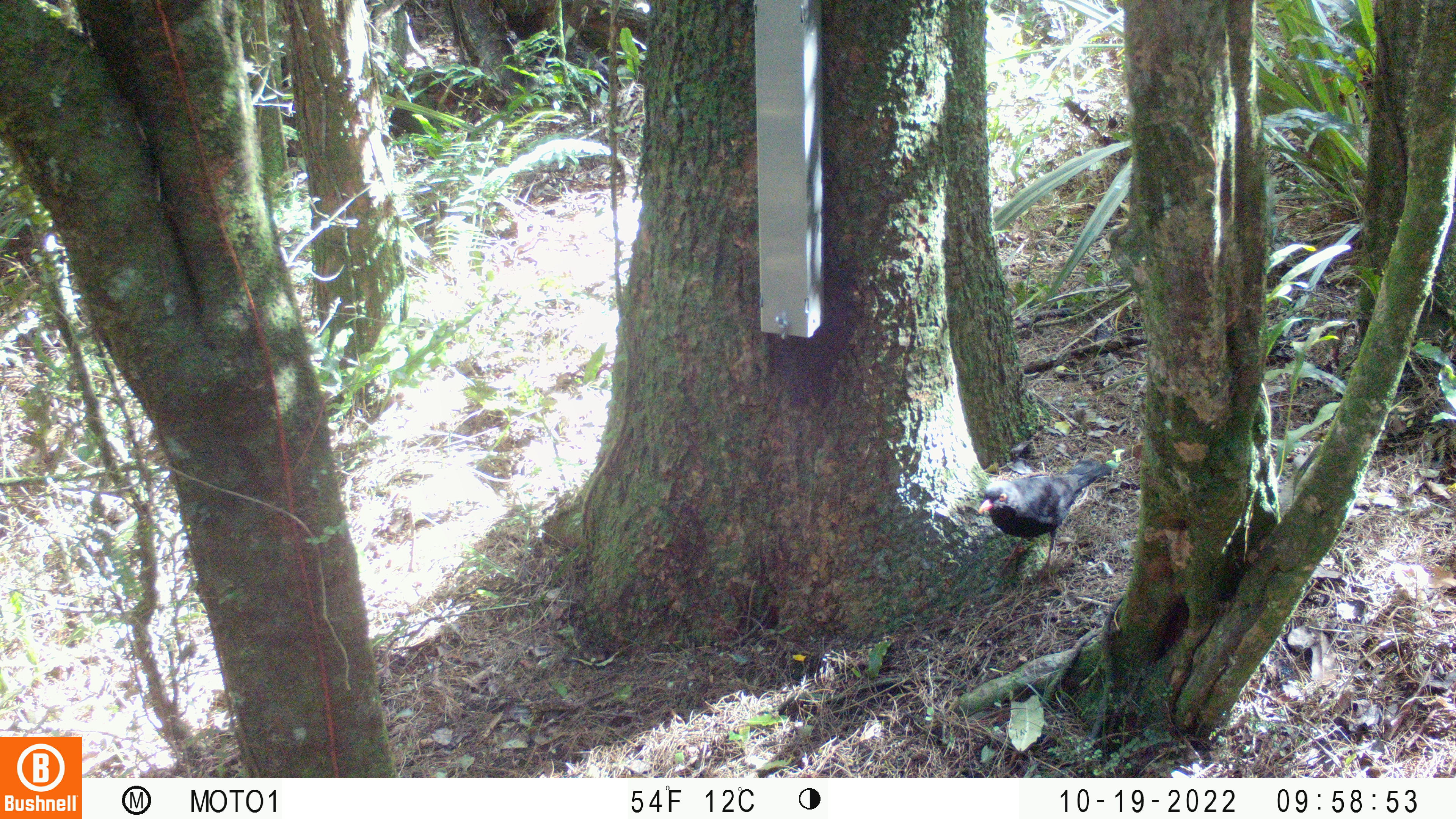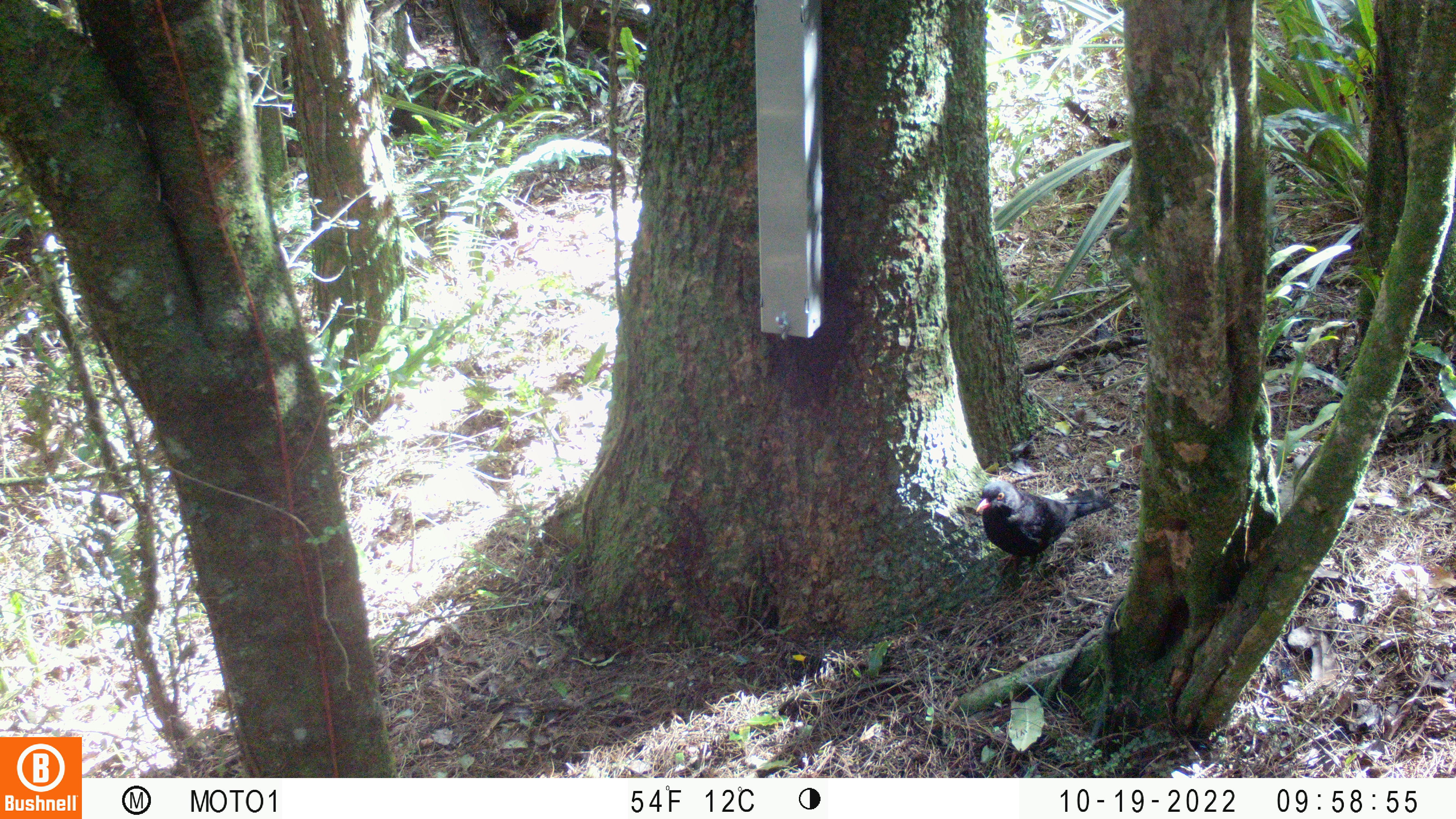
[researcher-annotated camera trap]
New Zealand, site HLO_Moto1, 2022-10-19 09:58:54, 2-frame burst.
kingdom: Animalia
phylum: Chordata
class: Aves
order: Passeriformes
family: Turdidae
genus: Turdus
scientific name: Turdus merula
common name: eurasian blackbird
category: blackbird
Blackbird (eurasian blackbird) (Turdus merula).